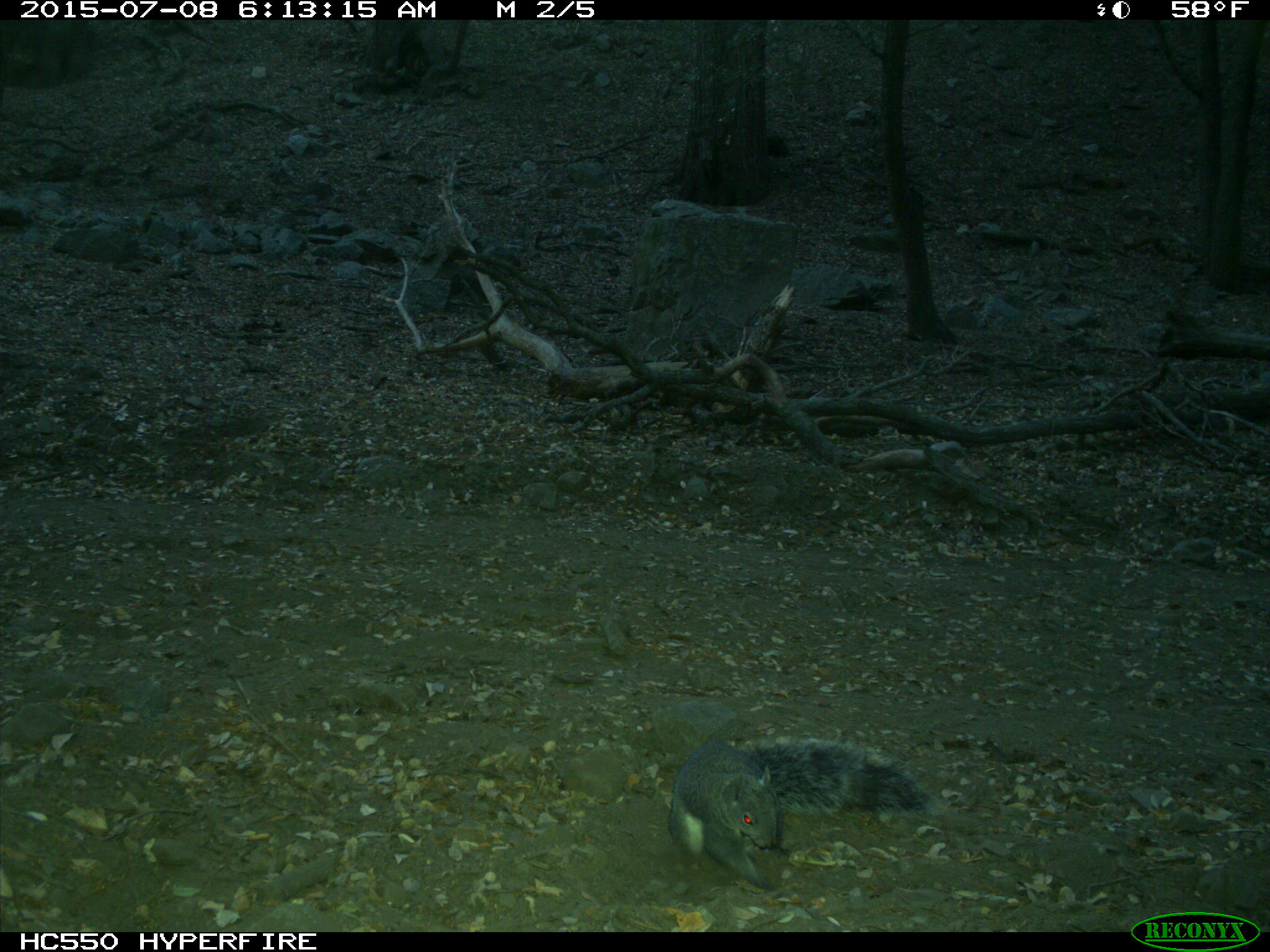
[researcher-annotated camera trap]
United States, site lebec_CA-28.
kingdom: Animalia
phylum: Chordata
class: Mammalia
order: Rodentia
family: Sciuridae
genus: Sciurus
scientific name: Sciurus carolinensis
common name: eastern gray squirrel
Sciurus carolinensis (eastern gray squirrel).